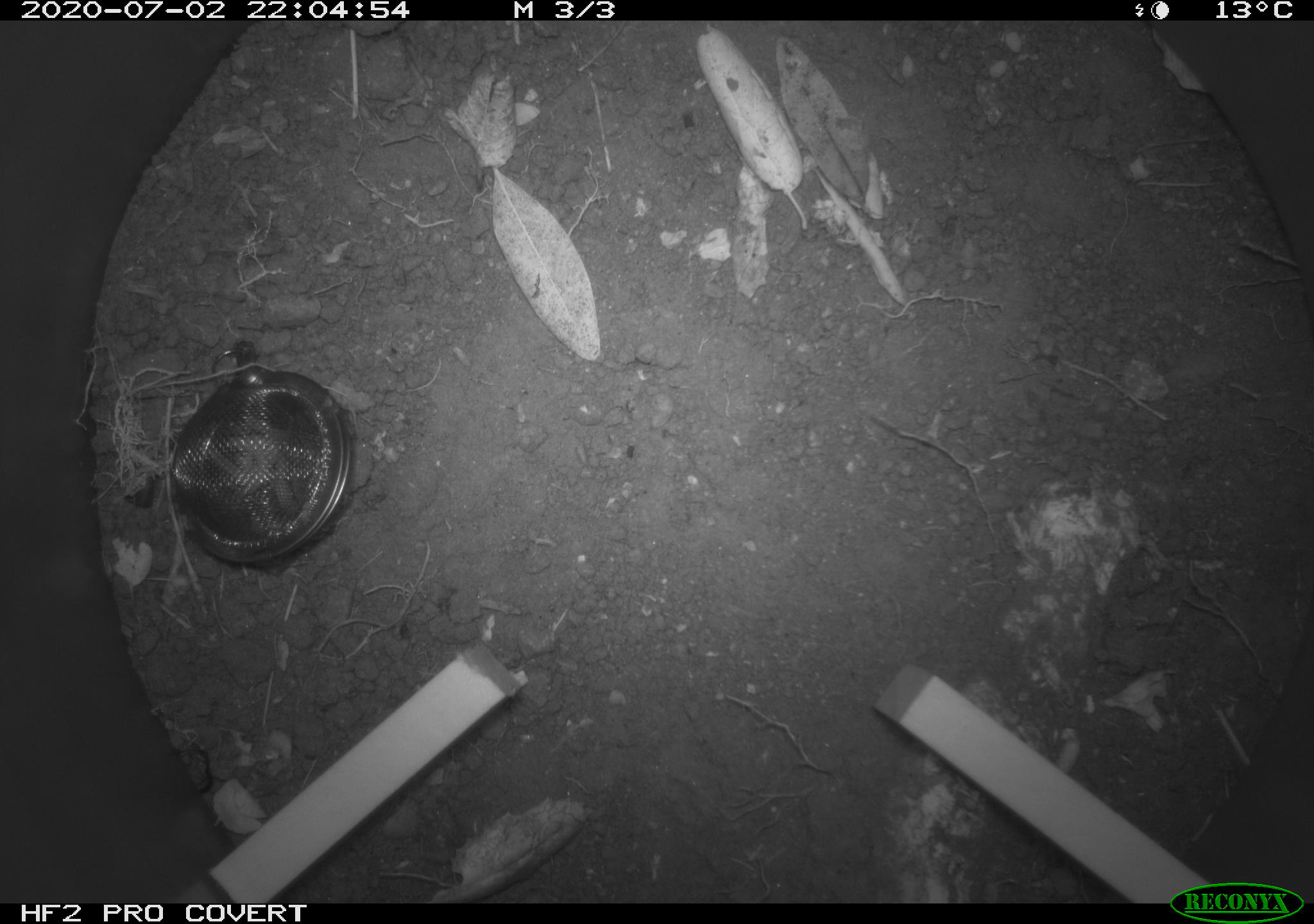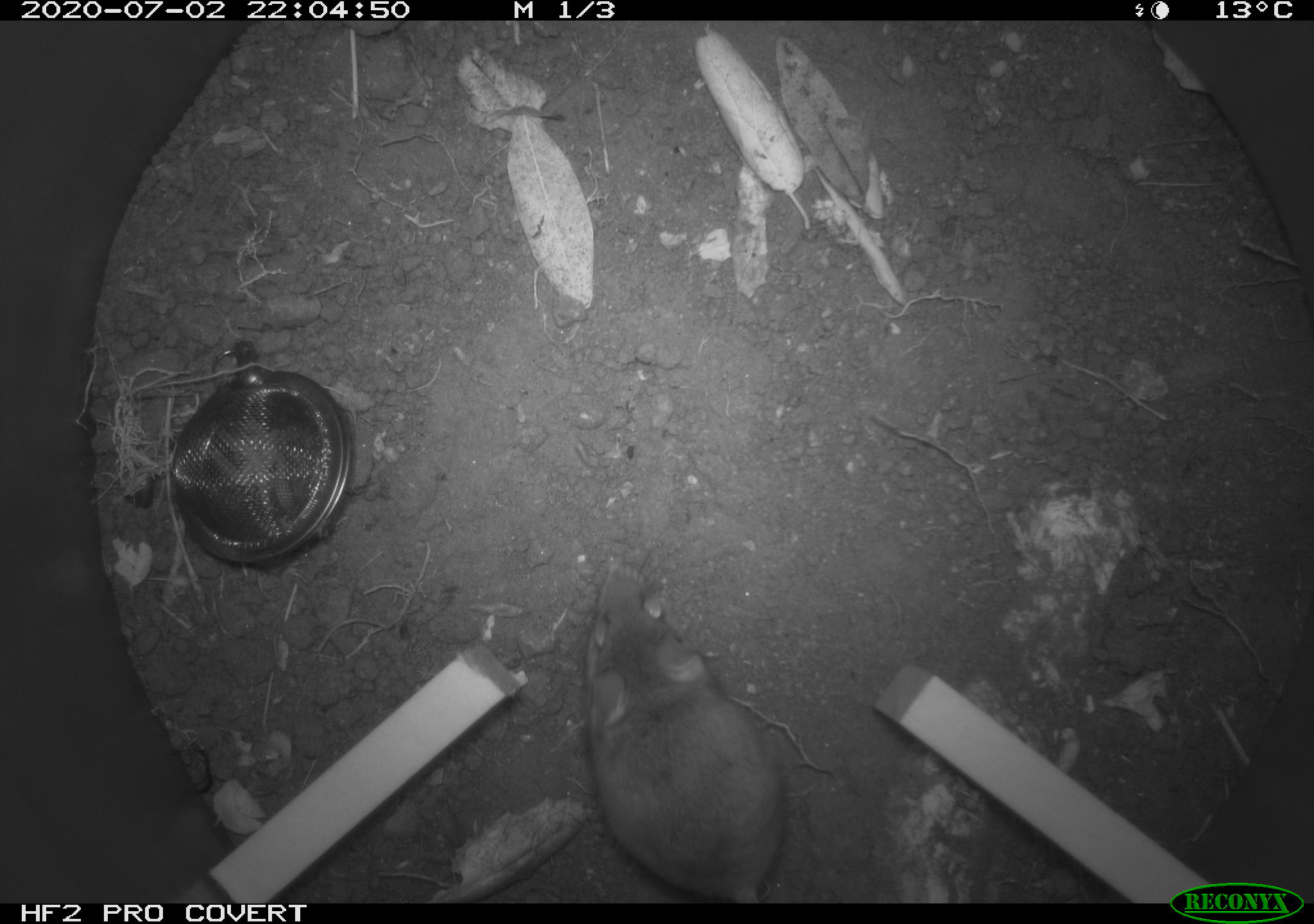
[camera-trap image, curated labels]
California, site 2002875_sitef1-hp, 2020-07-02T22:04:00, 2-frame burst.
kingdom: Animalia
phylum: Chordata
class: Mammalia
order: Rodentia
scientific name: Rodentia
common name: rodent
Rodent (Rodentia).